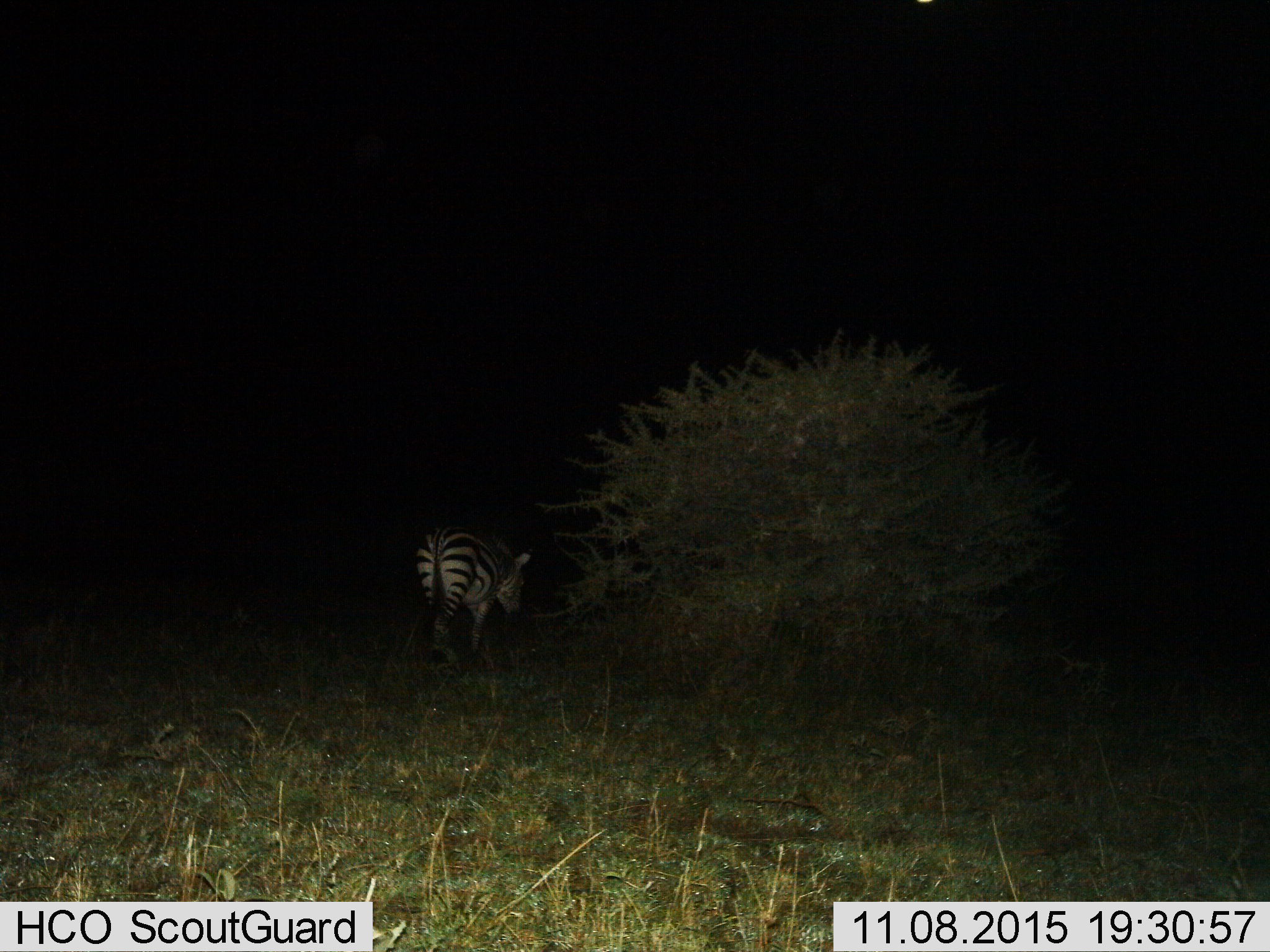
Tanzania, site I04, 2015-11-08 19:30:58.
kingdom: Animalia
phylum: Chordata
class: Mammalia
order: Perissodactyla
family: Equidae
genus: Equus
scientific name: Equus quagga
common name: plains zebra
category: zebra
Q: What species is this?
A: Zebra (plains zebra) (Equus quagga).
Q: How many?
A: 1.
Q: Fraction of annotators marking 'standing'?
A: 0%.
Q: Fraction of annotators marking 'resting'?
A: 0%.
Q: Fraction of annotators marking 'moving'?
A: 78%.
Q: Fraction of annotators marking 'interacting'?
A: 0%.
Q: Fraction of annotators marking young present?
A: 11%.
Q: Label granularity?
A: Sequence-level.